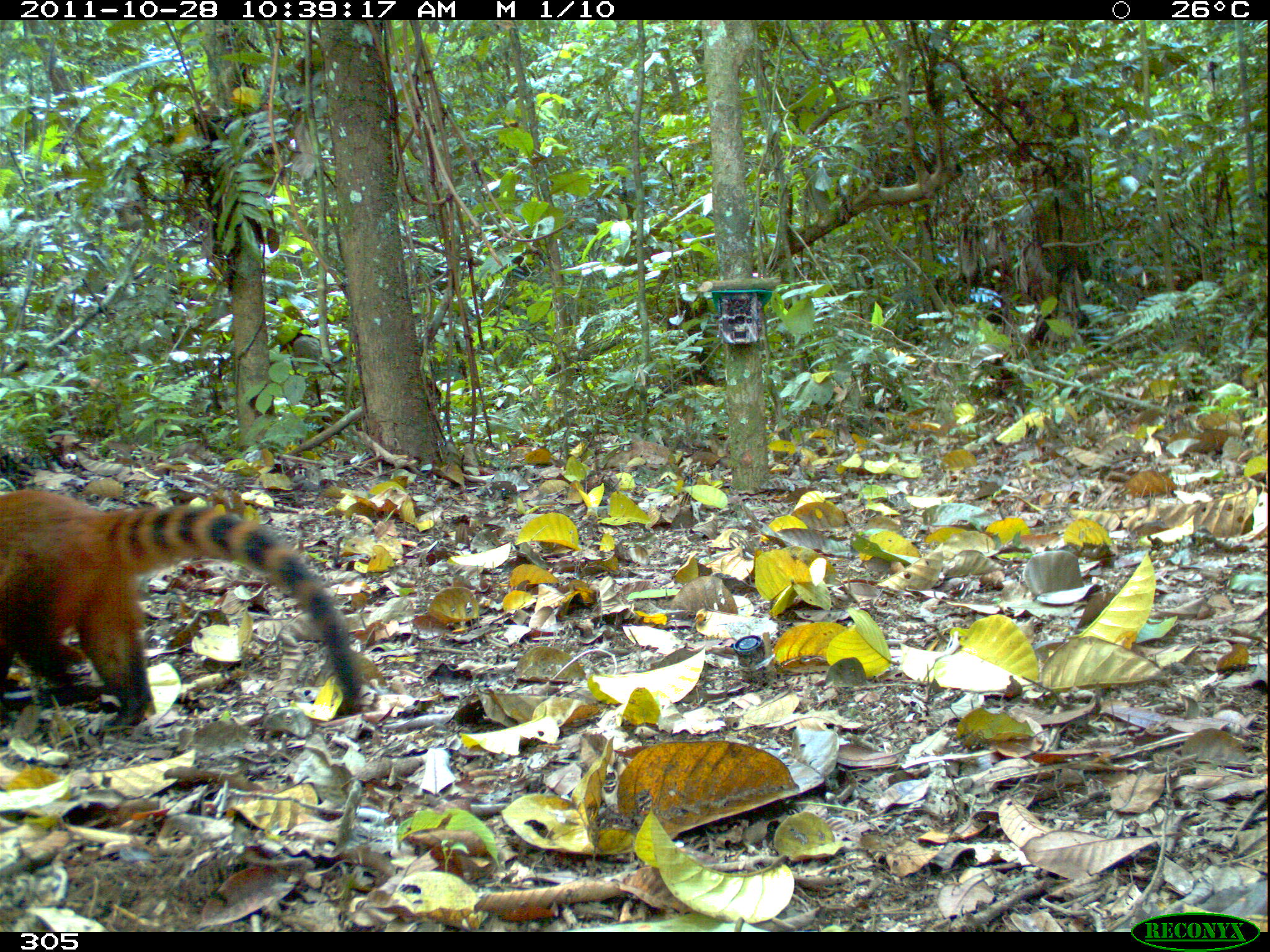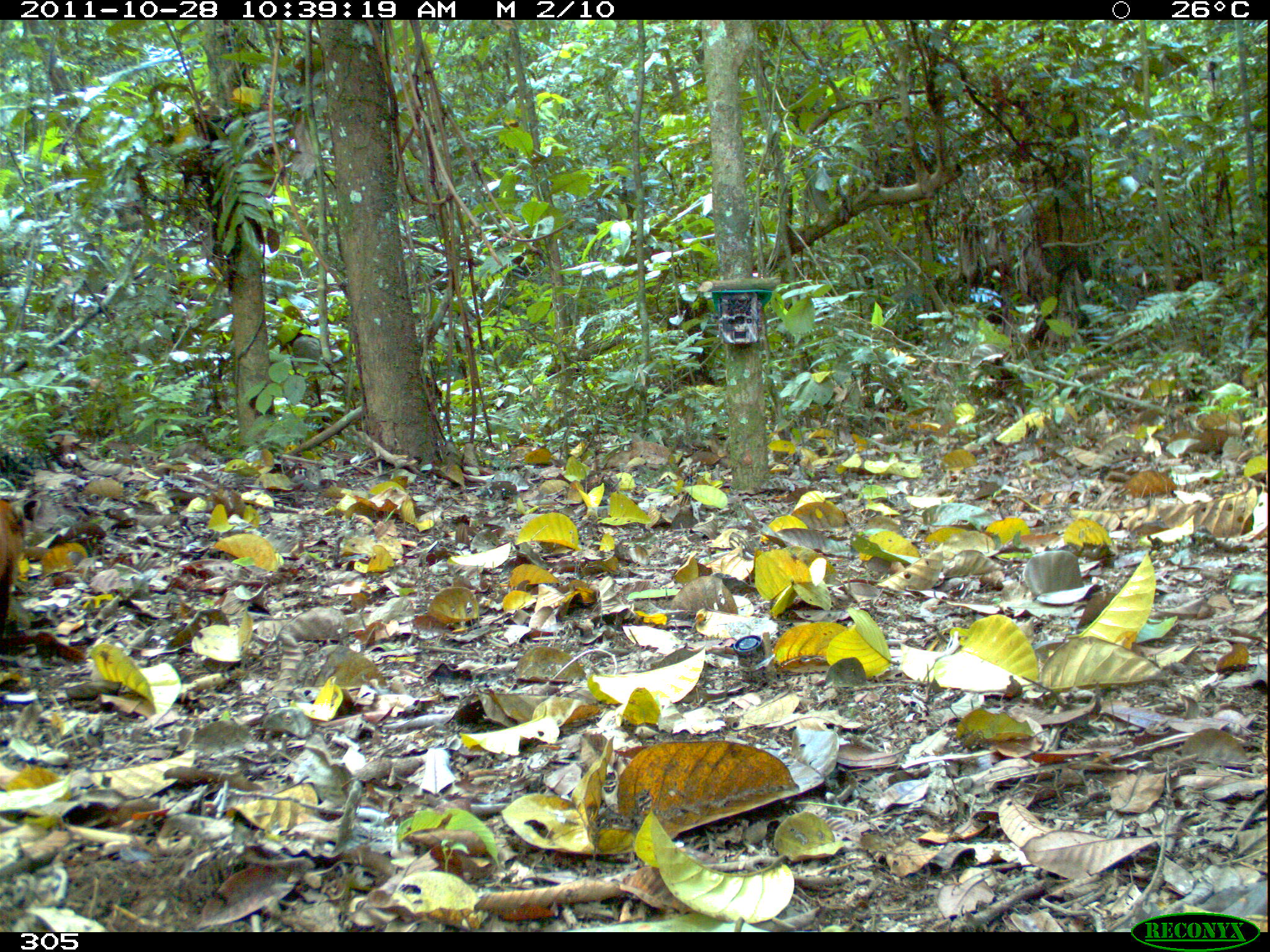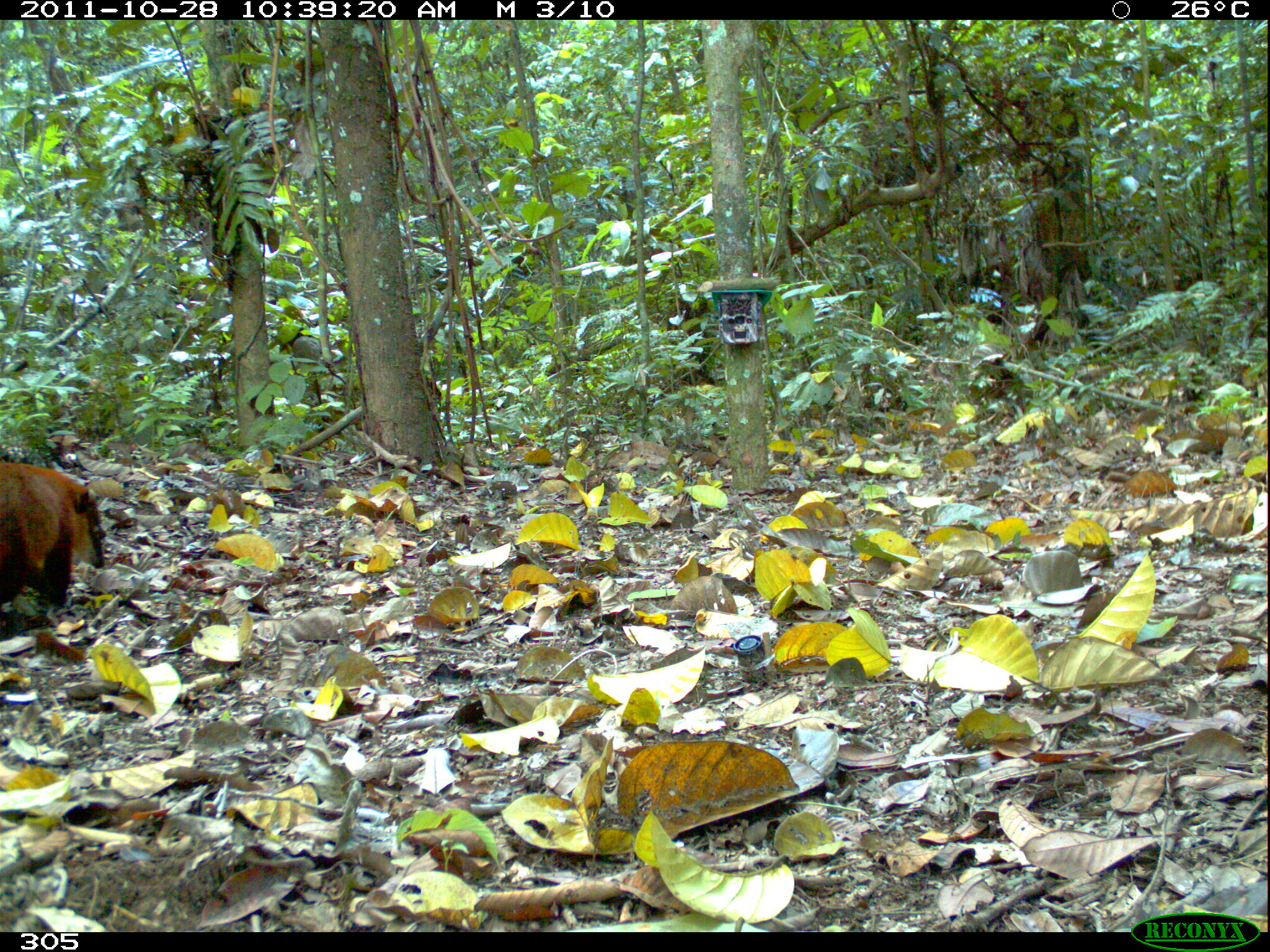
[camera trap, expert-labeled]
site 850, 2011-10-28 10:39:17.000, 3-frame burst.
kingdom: Animalia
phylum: Chordata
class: Mammalia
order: Carnivora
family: Procyonidae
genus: Nasua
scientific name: Nasua nasua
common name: south american coati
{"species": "Nasua nasua (south american coati)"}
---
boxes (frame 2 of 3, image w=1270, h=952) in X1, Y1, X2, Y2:
nasua nasua: 0, 500, 23, 644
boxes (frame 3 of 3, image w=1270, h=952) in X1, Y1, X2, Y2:
nasua nasua: 0, 462, 104, 607